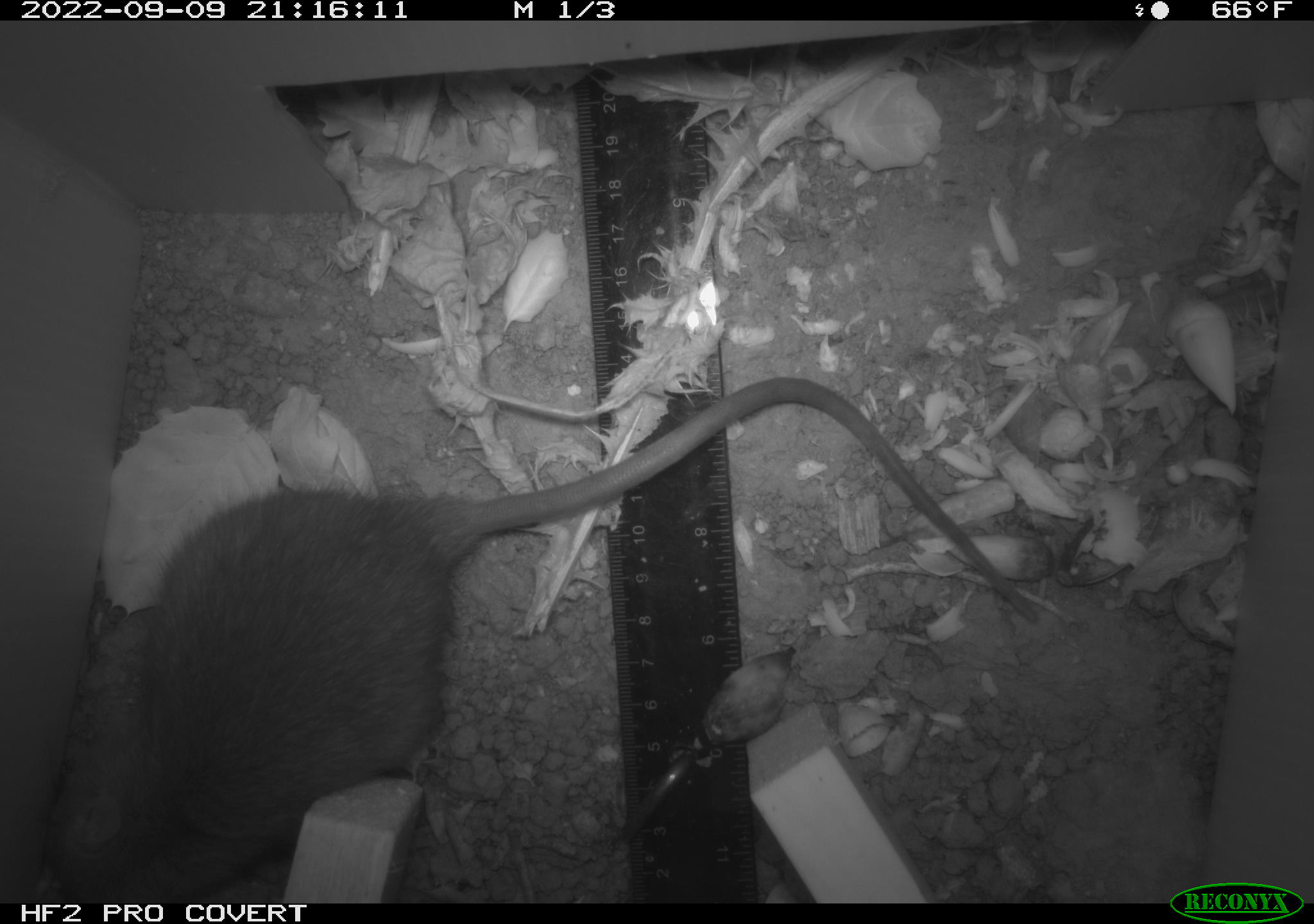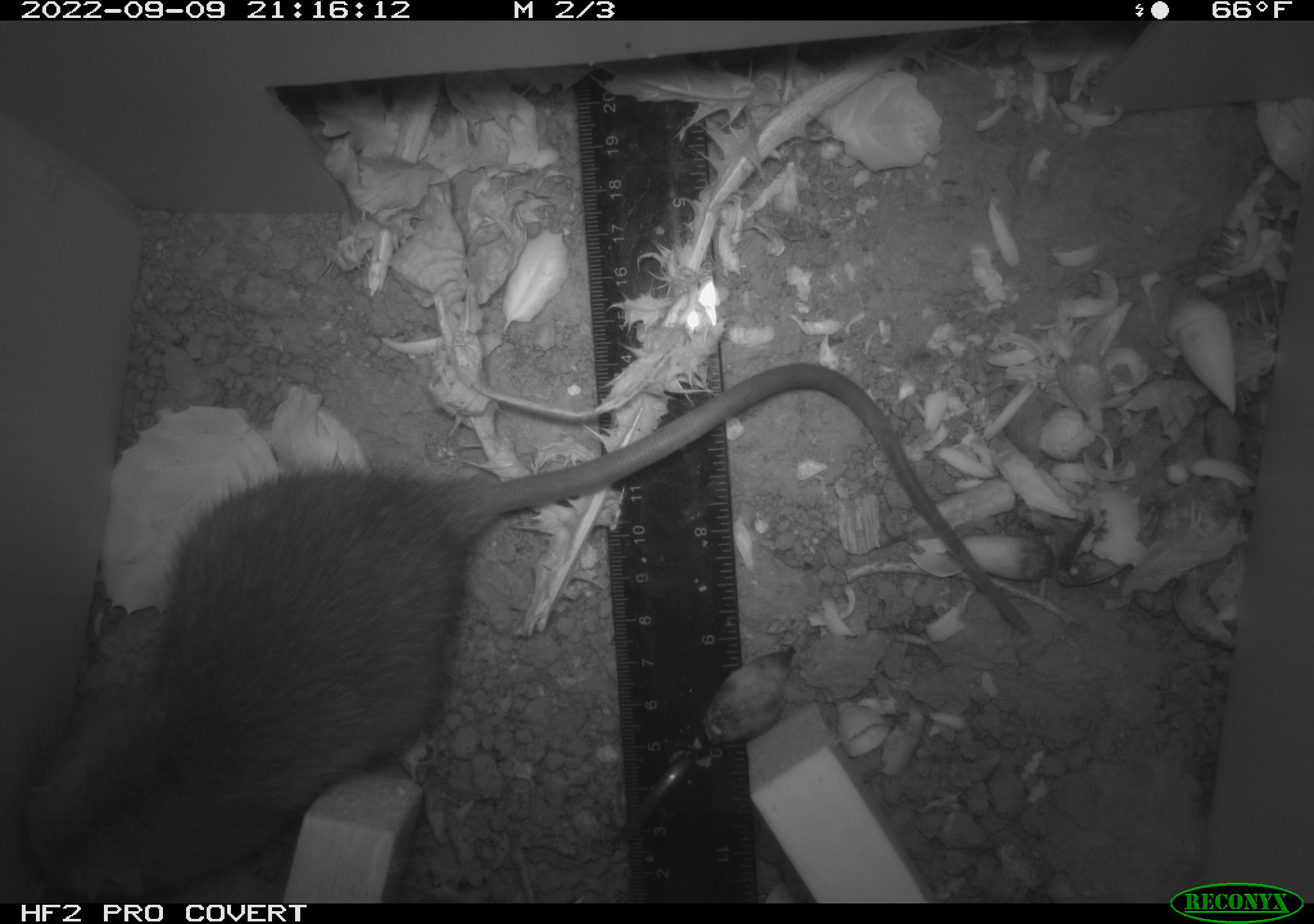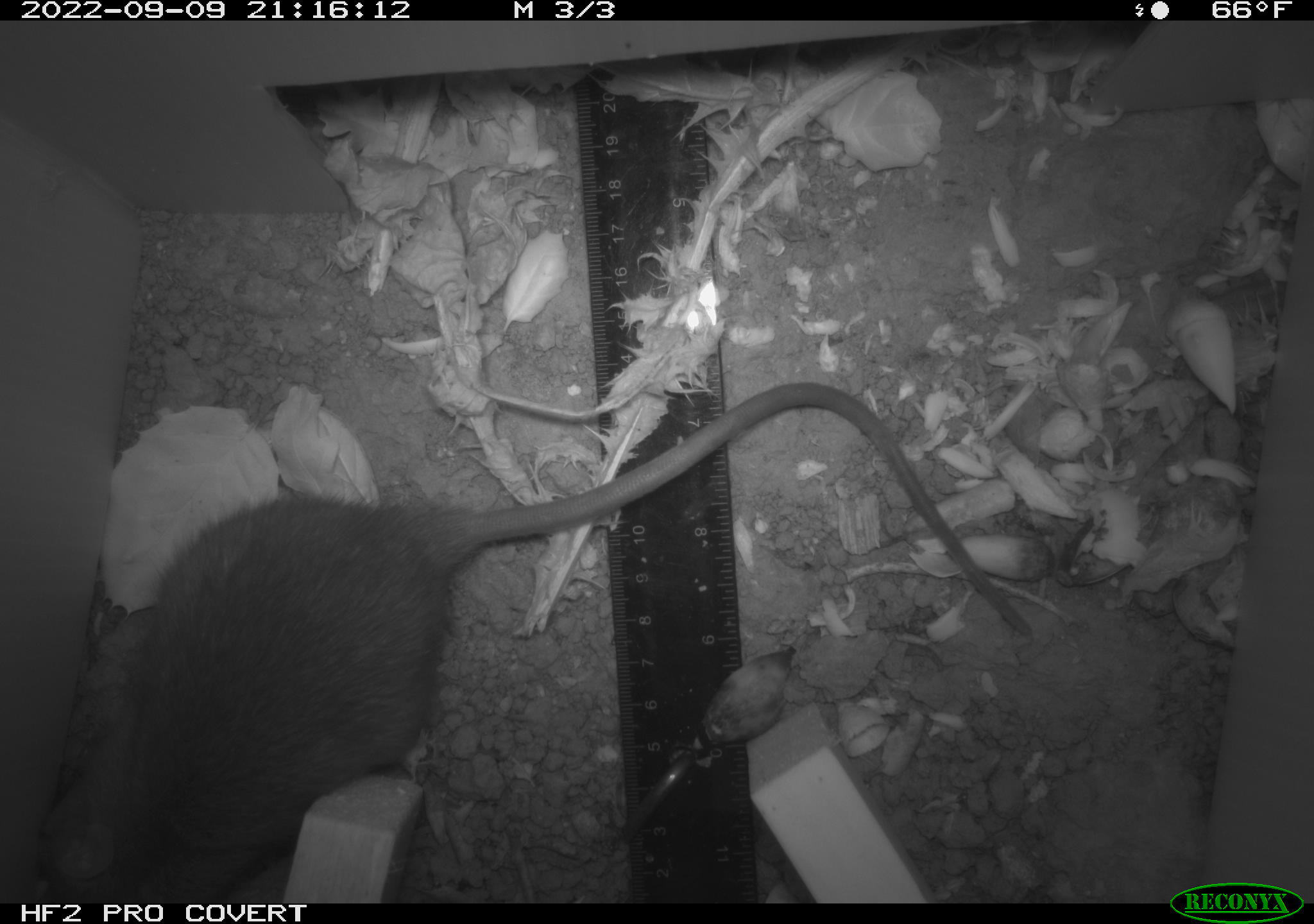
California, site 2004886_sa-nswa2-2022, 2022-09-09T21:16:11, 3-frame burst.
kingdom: Animalia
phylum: Chordata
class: Mammalia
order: Rodentia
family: Muridae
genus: Rattus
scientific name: Rattus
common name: rat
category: rattus species